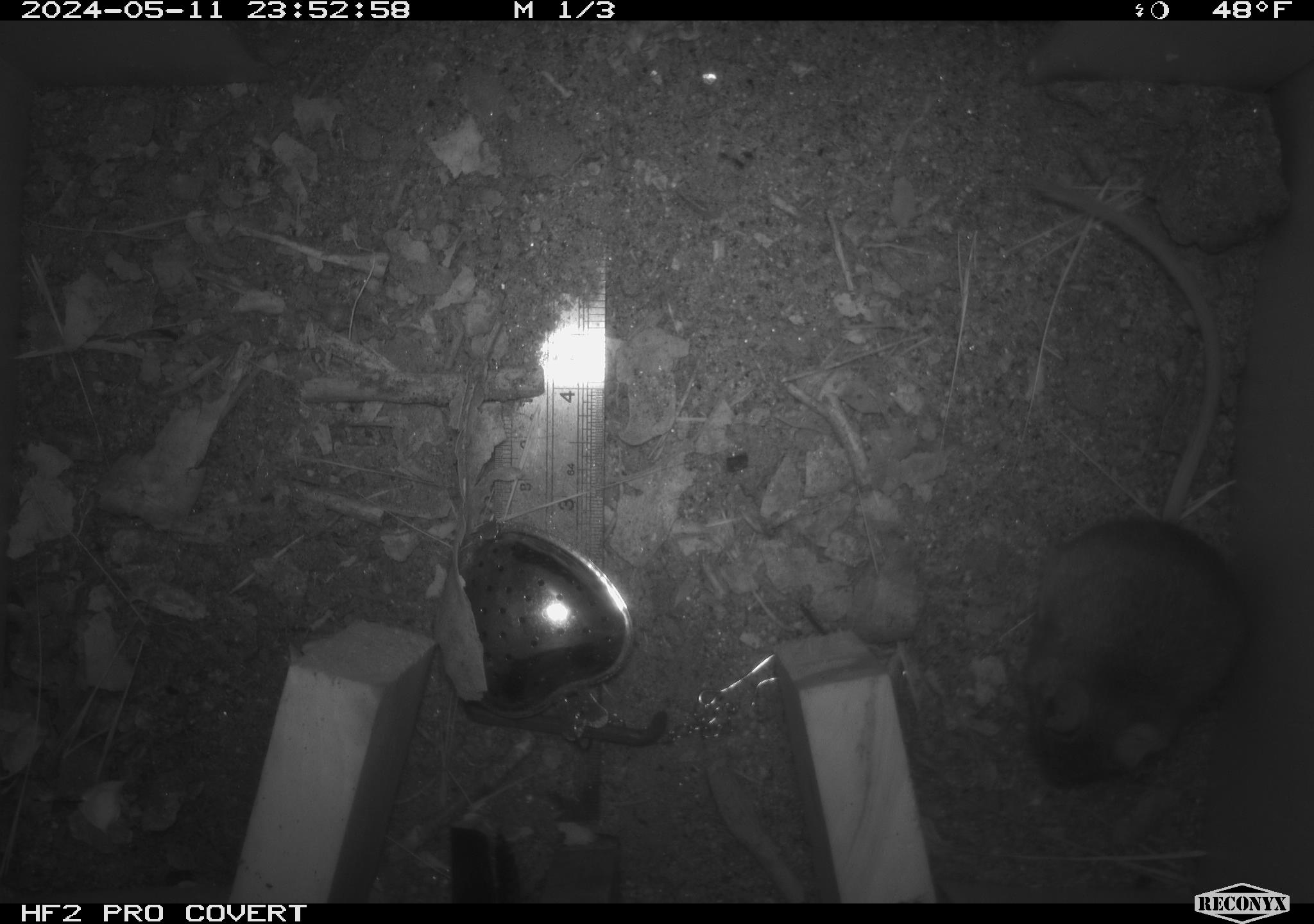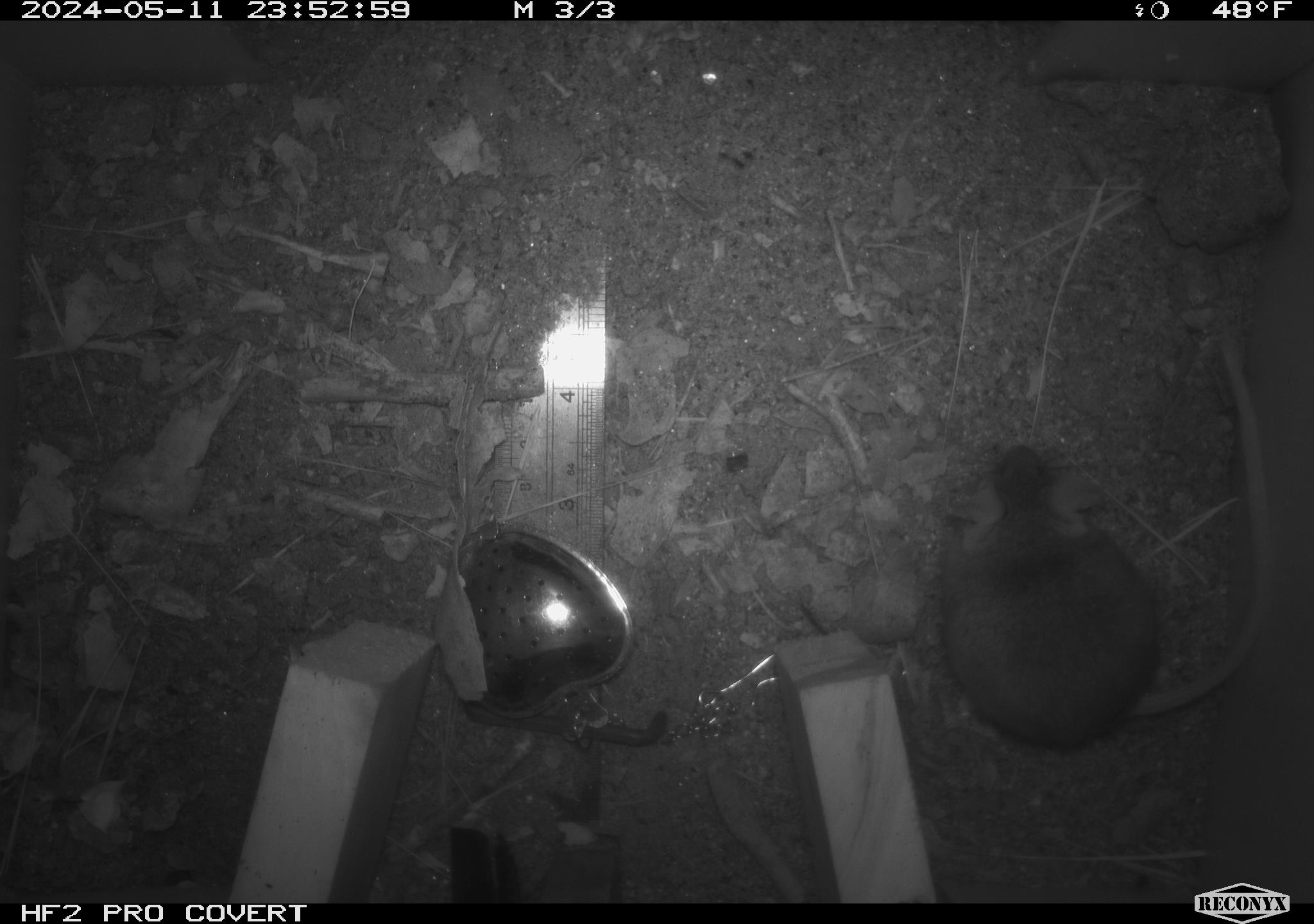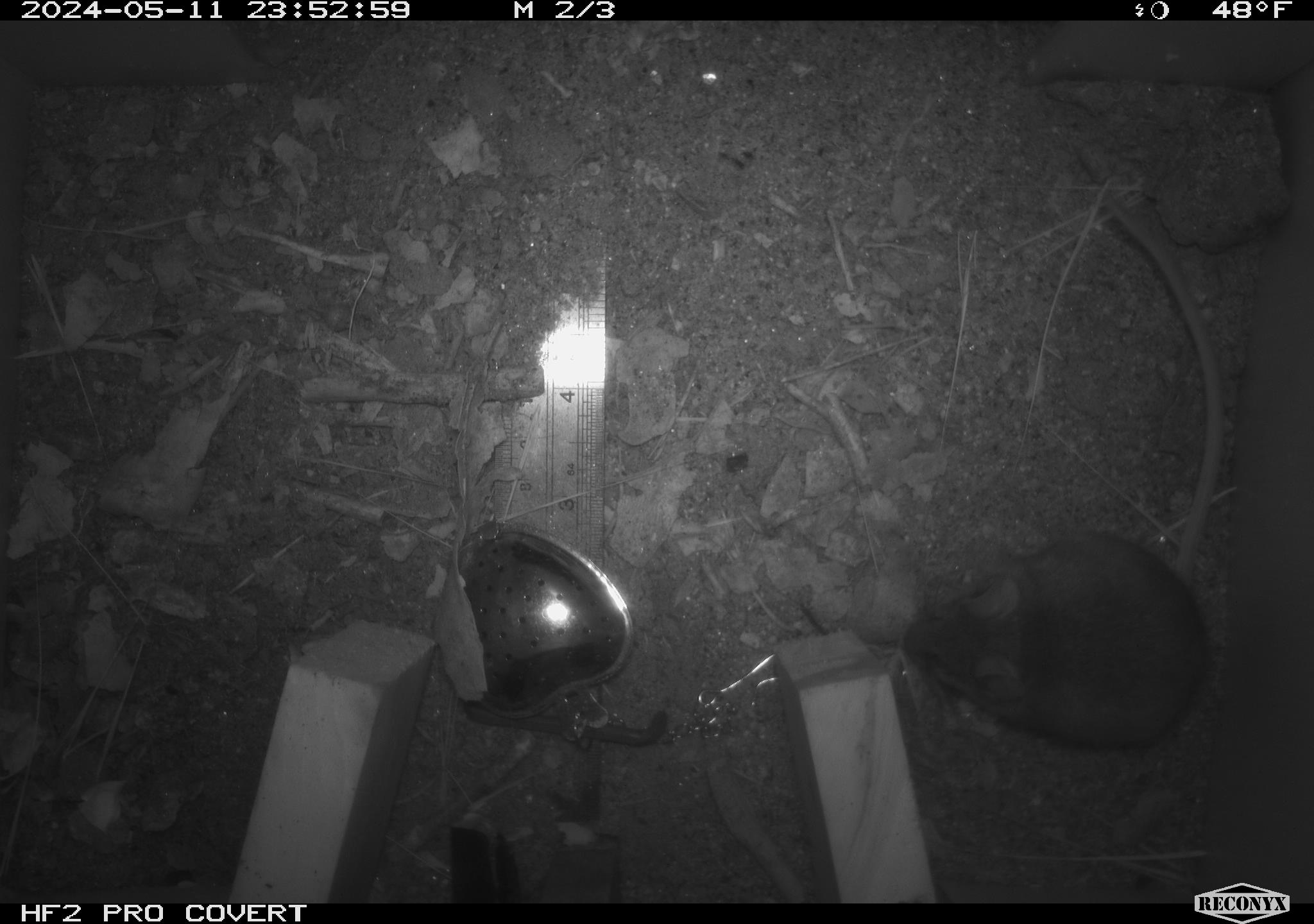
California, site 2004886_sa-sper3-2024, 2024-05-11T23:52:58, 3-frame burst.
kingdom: Animalia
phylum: Chordata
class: Mammalia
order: Rodentia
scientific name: Rodentia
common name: mouse species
Mouse species (Rodentia).